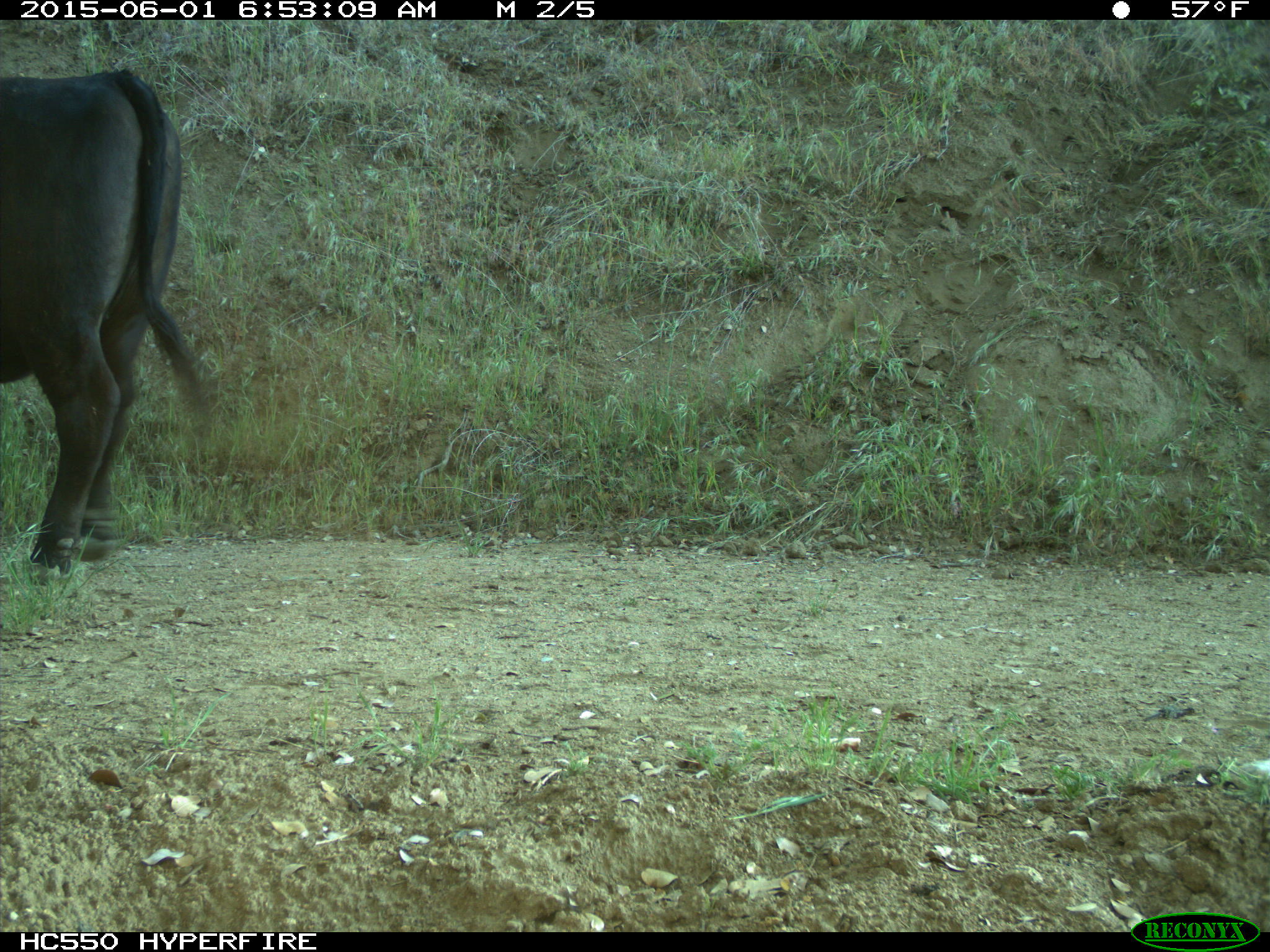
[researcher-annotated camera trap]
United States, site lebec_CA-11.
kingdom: Animalia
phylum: Chordata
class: Mammalia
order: Artiodactyla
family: Bovidae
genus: Bos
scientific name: Bos taurus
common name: domestic cow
Bos taurus (domestic cow).